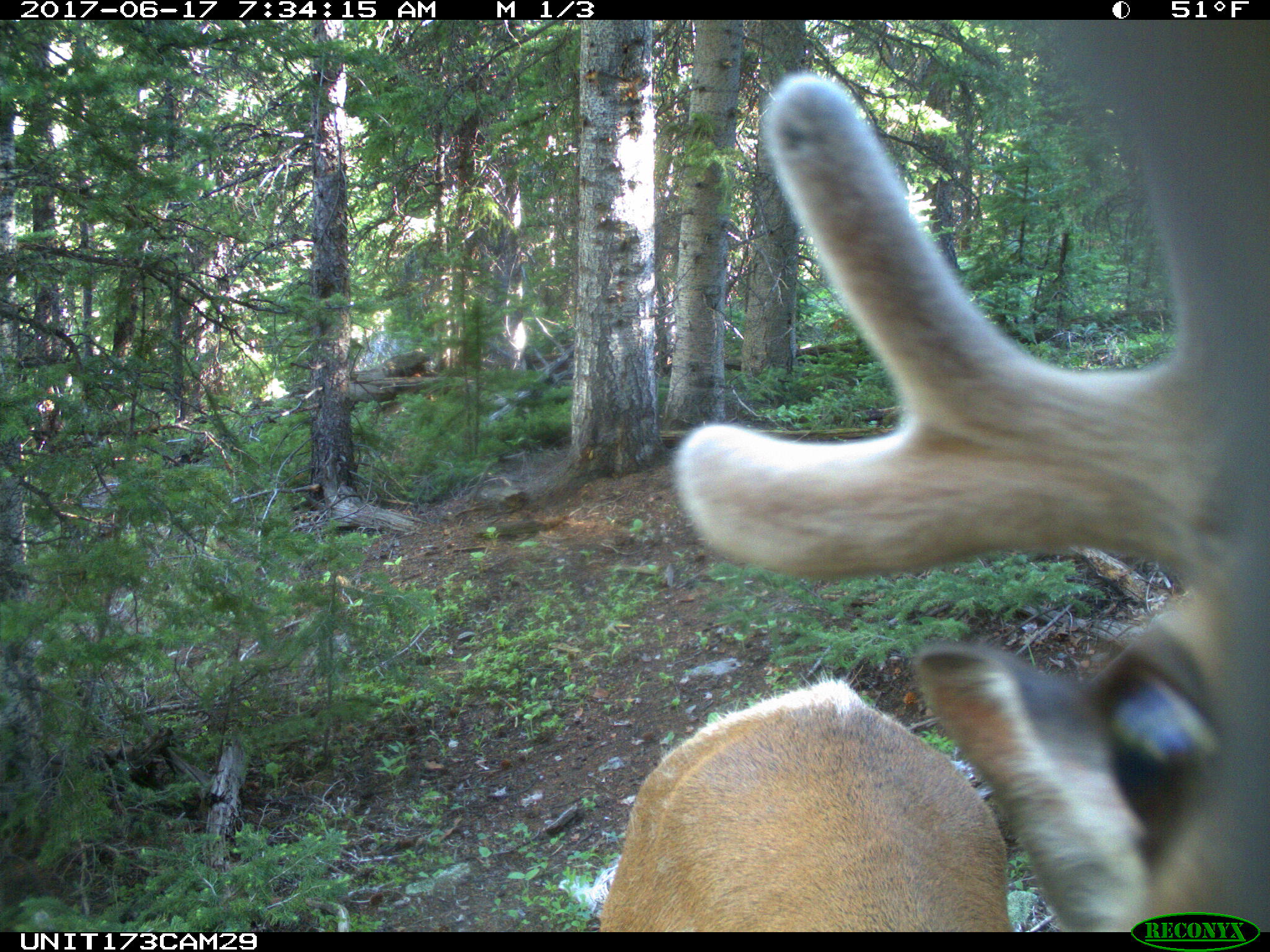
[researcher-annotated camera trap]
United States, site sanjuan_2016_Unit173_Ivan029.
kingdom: Animalia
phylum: Chordata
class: Mammalia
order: Artiodactyla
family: Cervidae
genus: Cervus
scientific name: Cervus elaphus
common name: red deer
Cervus elaphus (red deer).